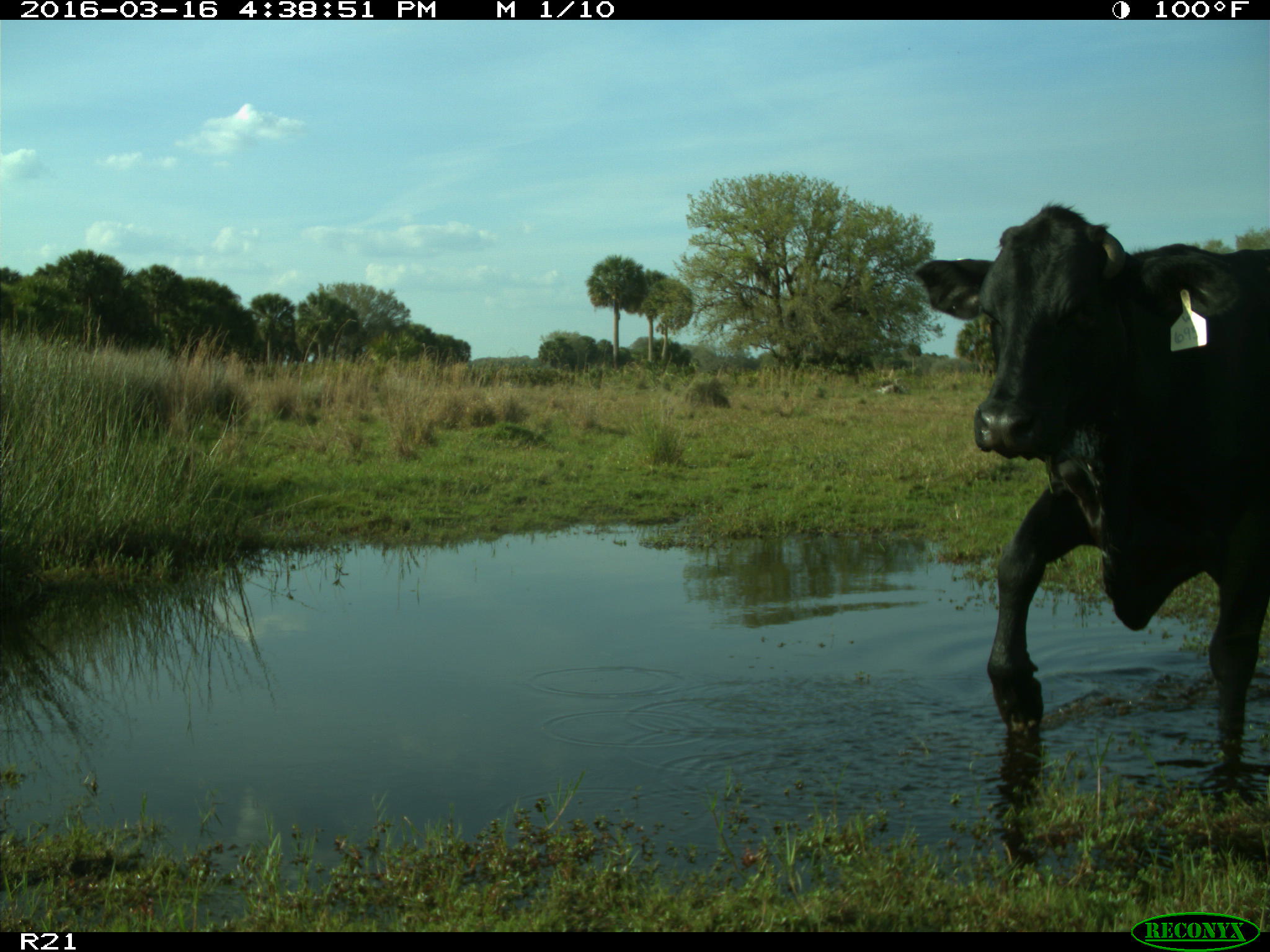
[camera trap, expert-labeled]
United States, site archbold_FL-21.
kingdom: Animalia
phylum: Chordata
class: Mammalia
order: Artiodactyla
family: Bovidae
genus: Bos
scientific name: Bos taurus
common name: domestic cow